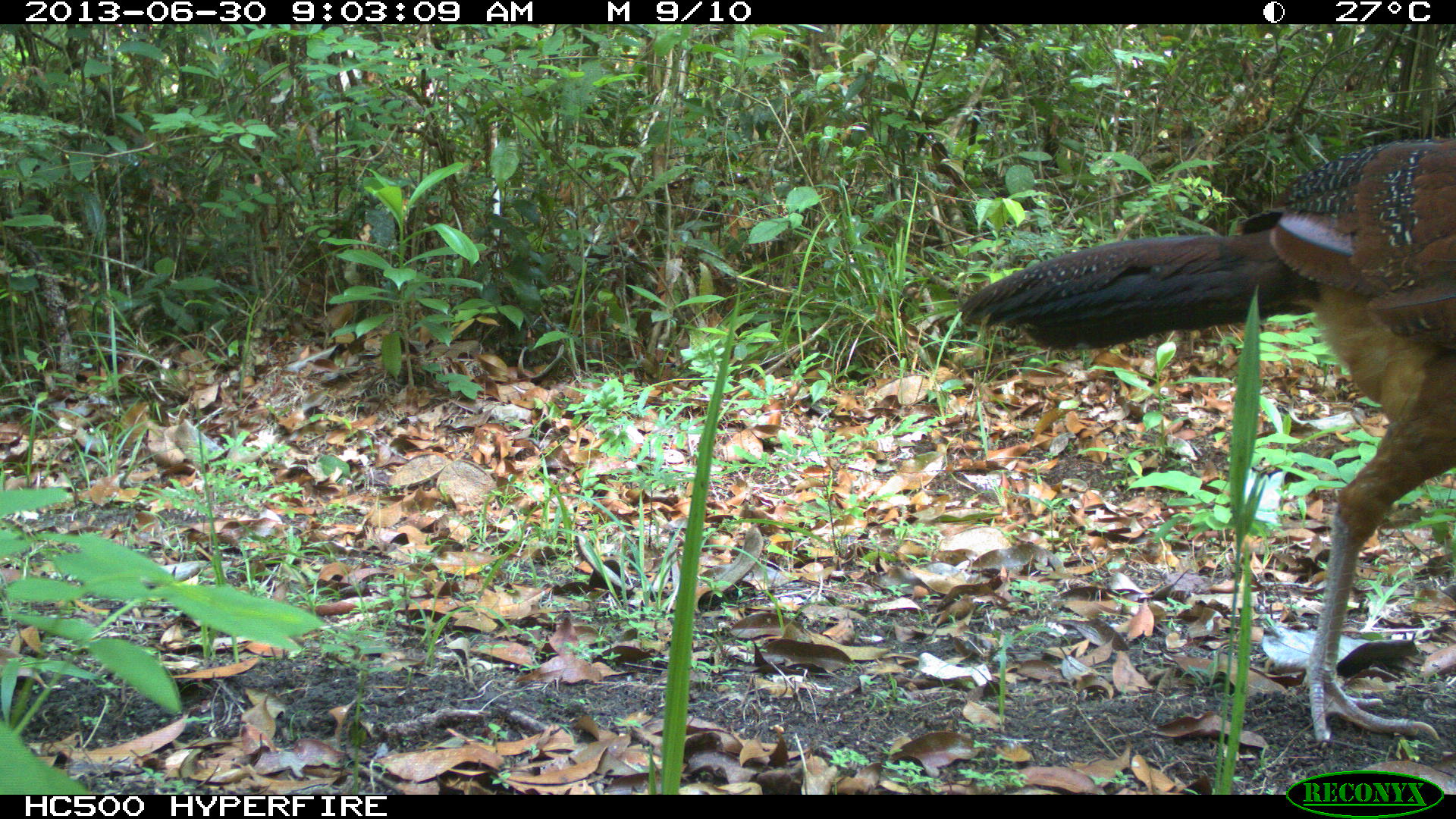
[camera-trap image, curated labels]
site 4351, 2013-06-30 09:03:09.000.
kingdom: Animalia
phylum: Chordata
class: Aves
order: Galliformes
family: Cracidae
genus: Crax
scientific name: Crax rubra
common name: great curassow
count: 1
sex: female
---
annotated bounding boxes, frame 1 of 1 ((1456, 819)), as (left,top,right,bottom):
crax rubra: (961,138,1454,746)